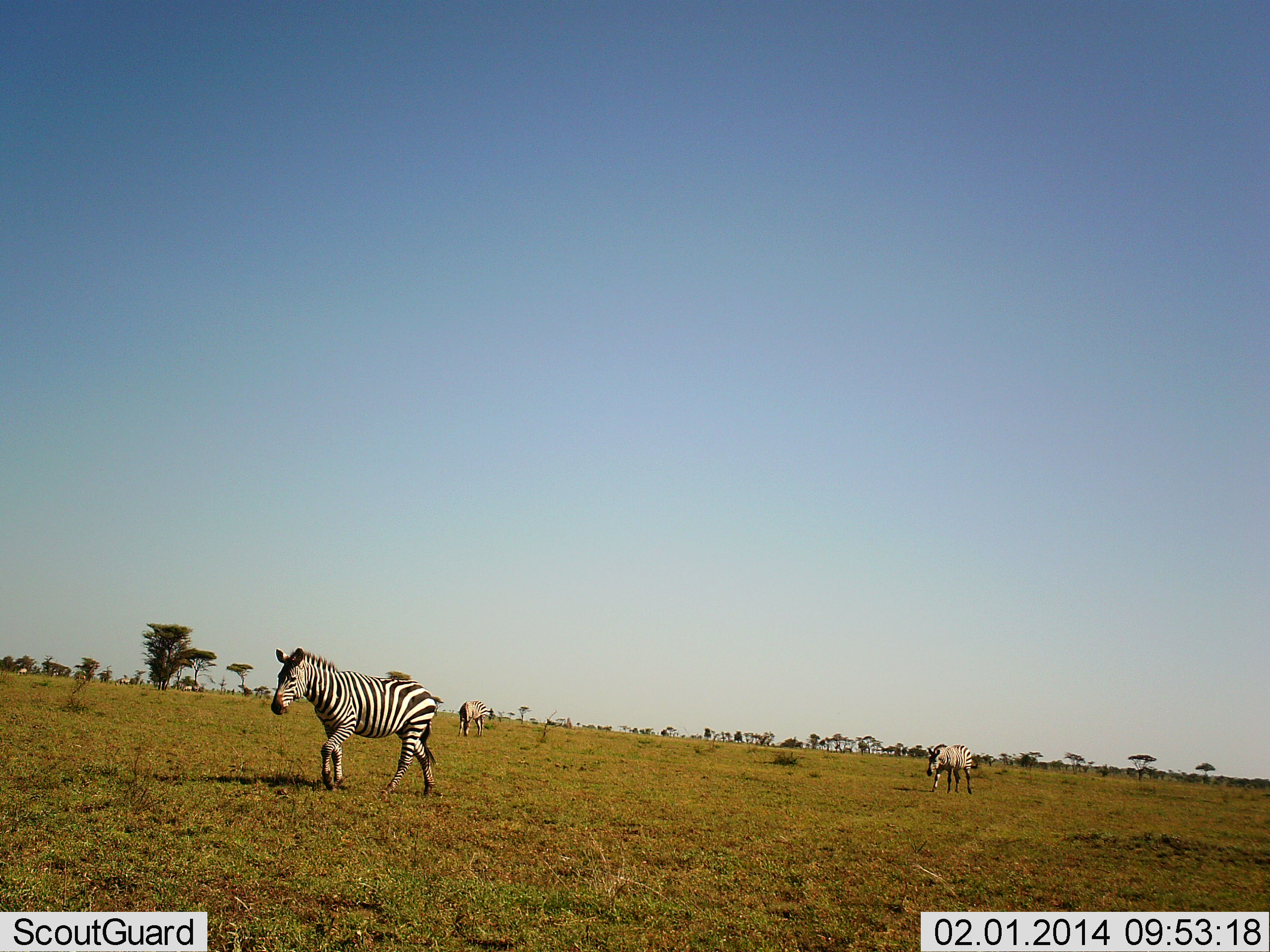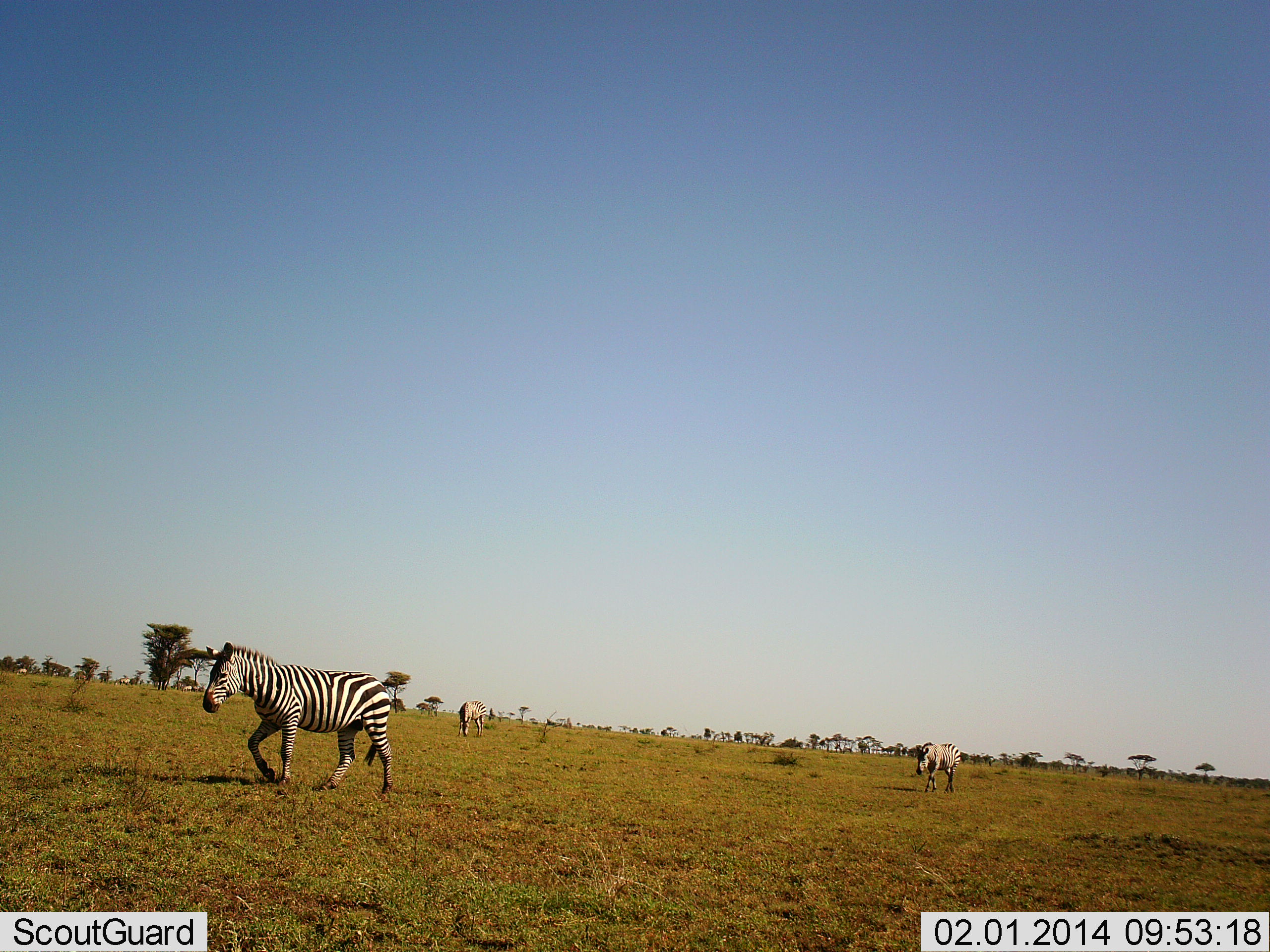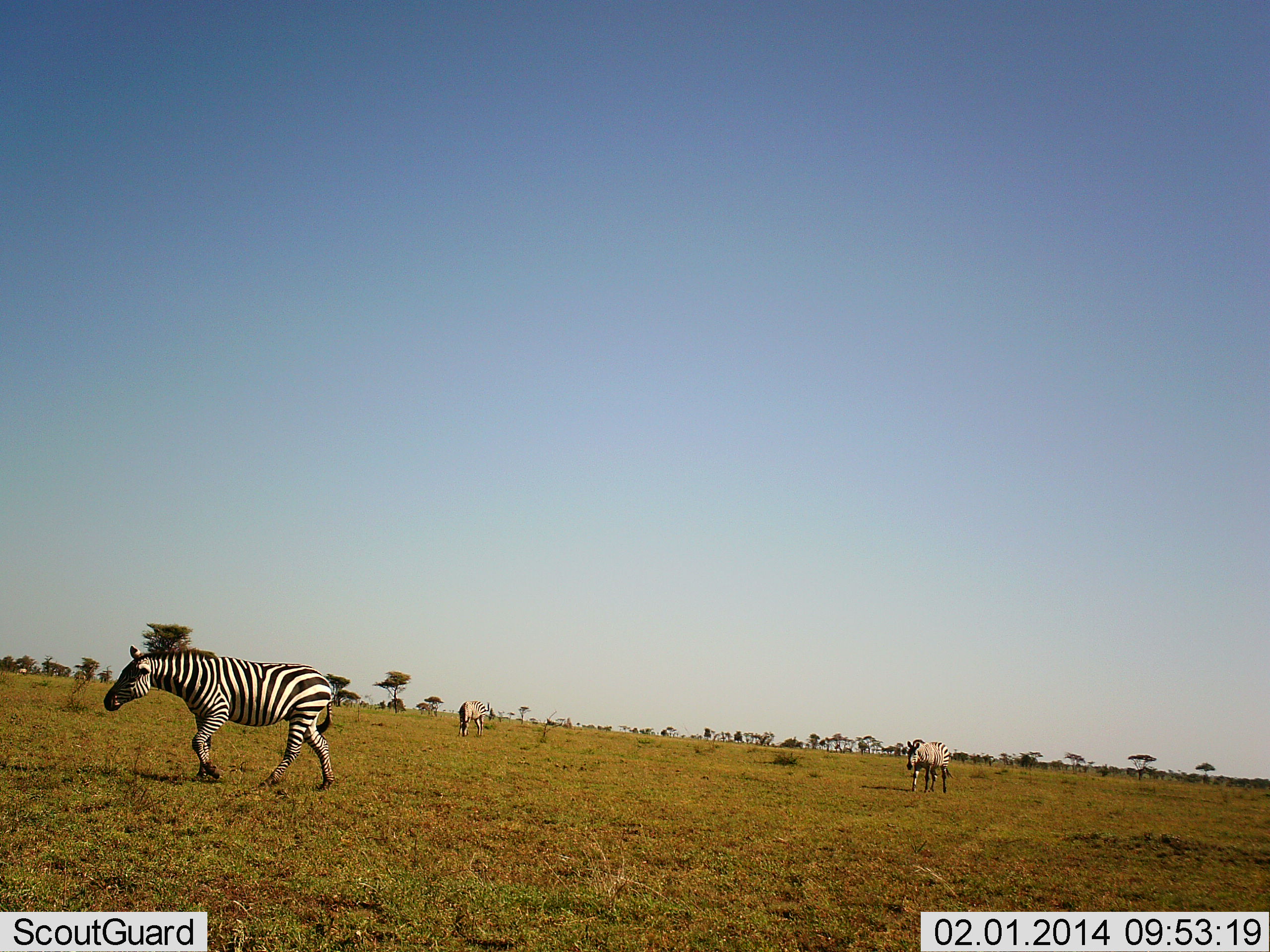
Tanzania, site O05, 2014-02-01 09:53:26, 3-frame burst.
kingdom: Animalia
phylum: Chordata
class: Mammalia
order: Perissodactyla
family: Equidae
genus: Equus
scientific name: Equus quagga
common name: plains zebra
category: zebra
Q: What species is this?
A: Zebra (plains zebra) (Equus quagga).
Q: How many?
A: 3.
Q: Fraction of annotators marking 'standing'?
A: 9%.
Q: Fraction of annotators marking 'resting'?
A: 0%.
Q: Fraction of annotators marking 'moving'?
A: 100%.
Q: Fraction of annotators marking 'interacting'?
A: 0%.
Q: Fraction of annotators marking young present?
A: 0%.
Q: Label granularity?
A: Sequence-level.